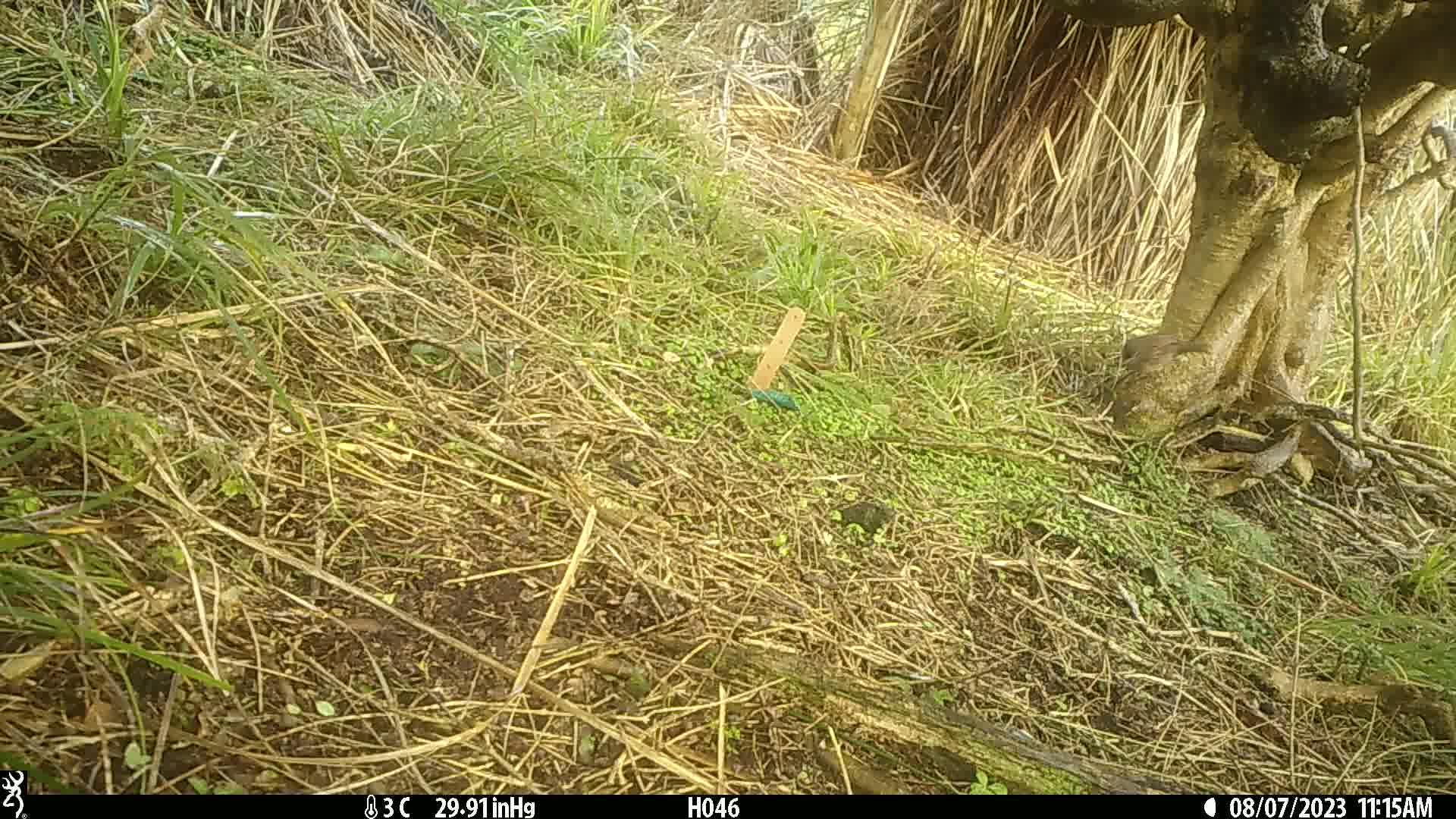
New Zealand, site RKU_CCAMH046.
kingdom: Animalia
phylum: Chordata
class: Aves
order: Passeriformes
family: Prunellidae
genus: Prunella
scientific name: Prunella modularis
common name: dunnock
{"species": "dunnock (Prunella modularis)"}